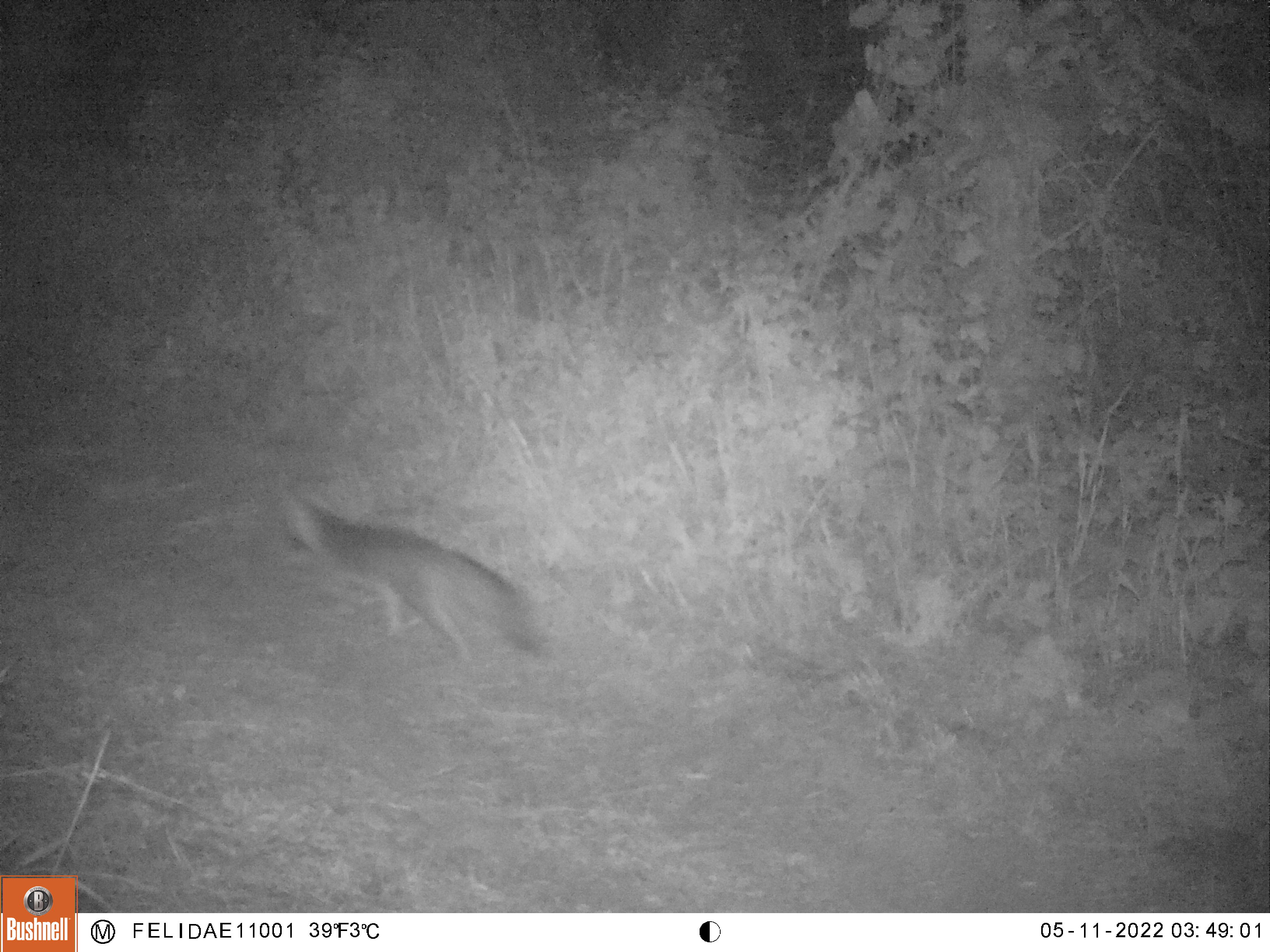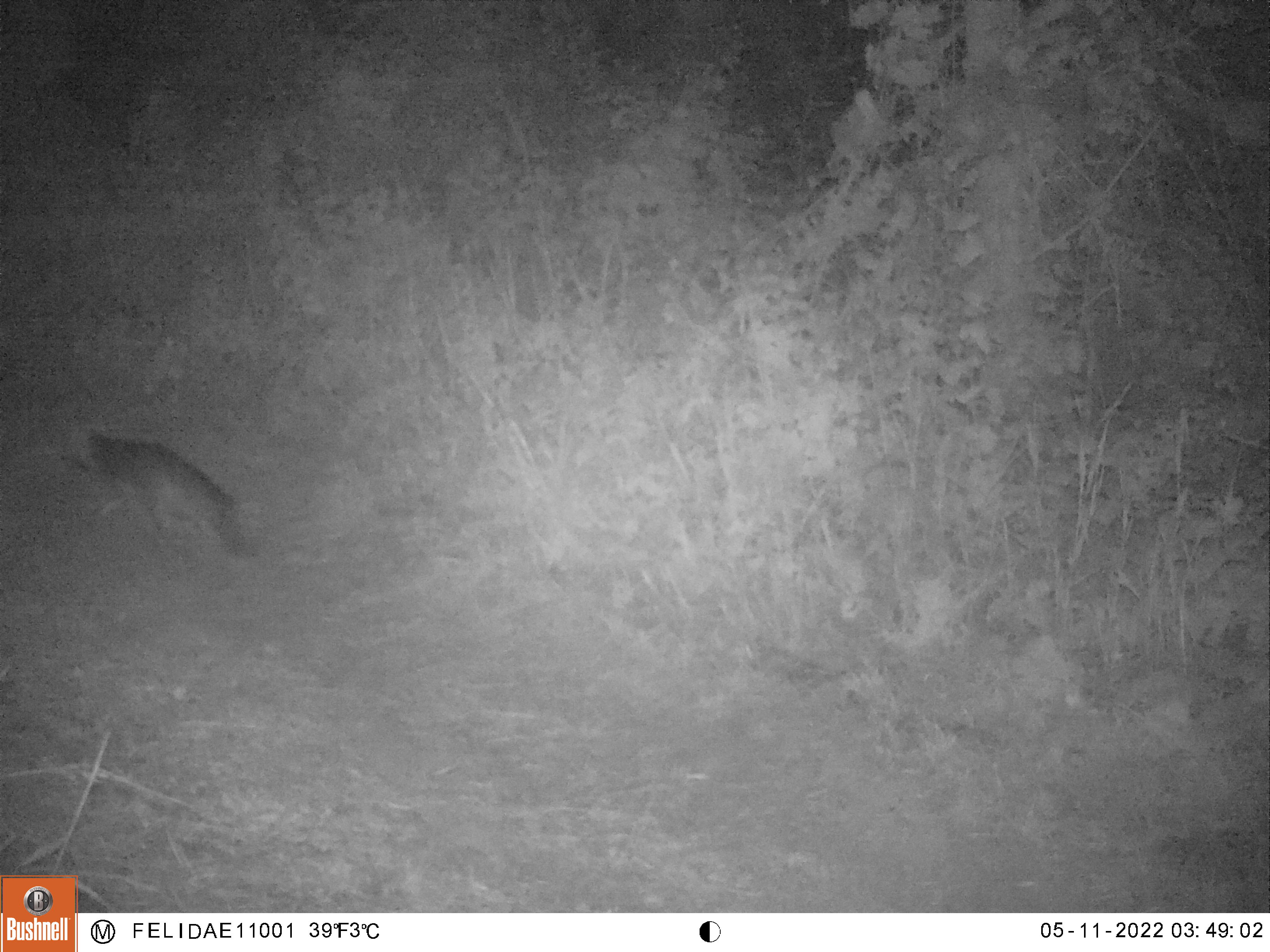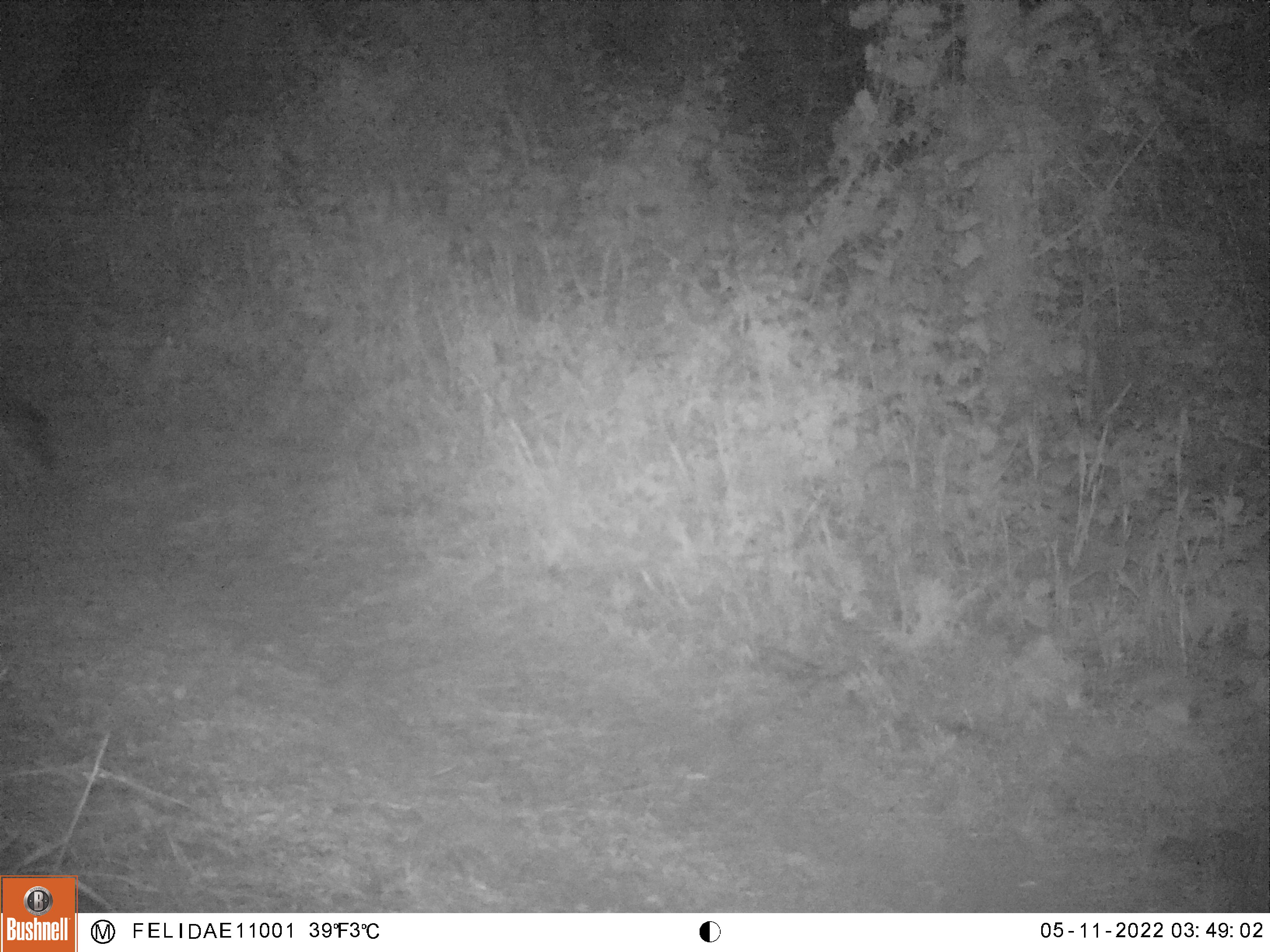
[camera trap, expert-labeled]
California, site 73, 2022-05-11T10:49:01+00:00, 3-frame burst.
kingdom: Animalia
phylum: Chordata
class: Mammalia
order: Carnivora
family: Canidae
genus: Urocyon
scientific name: Urocyon cinereoargenteus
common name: gray fox